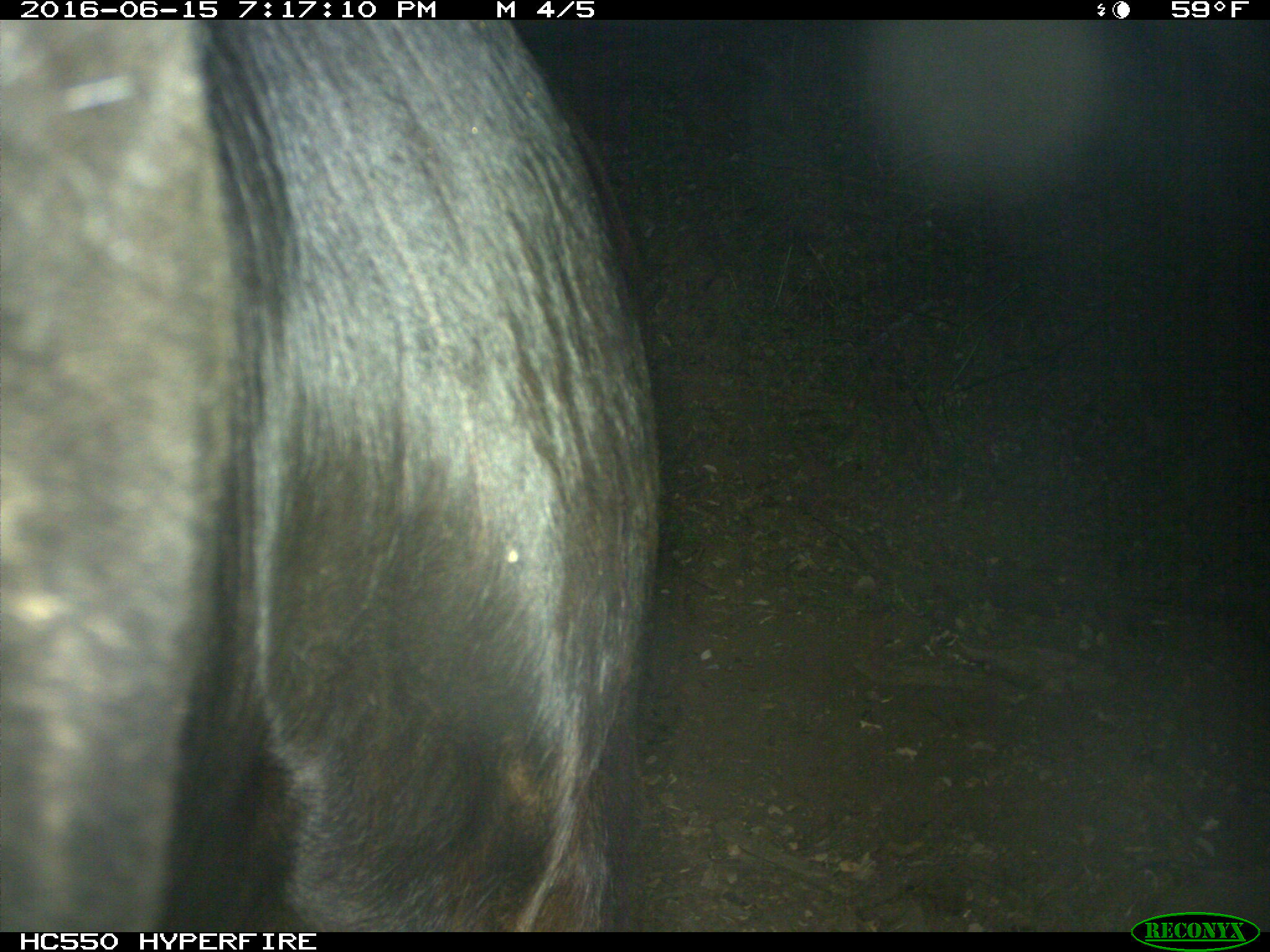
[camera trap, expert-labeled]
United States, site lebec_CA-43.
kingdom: Animalia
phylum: Chordata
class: Mammalia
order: Artiodactyla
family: Bovidae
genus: Bos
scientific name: Bos taurus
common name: domestic cow